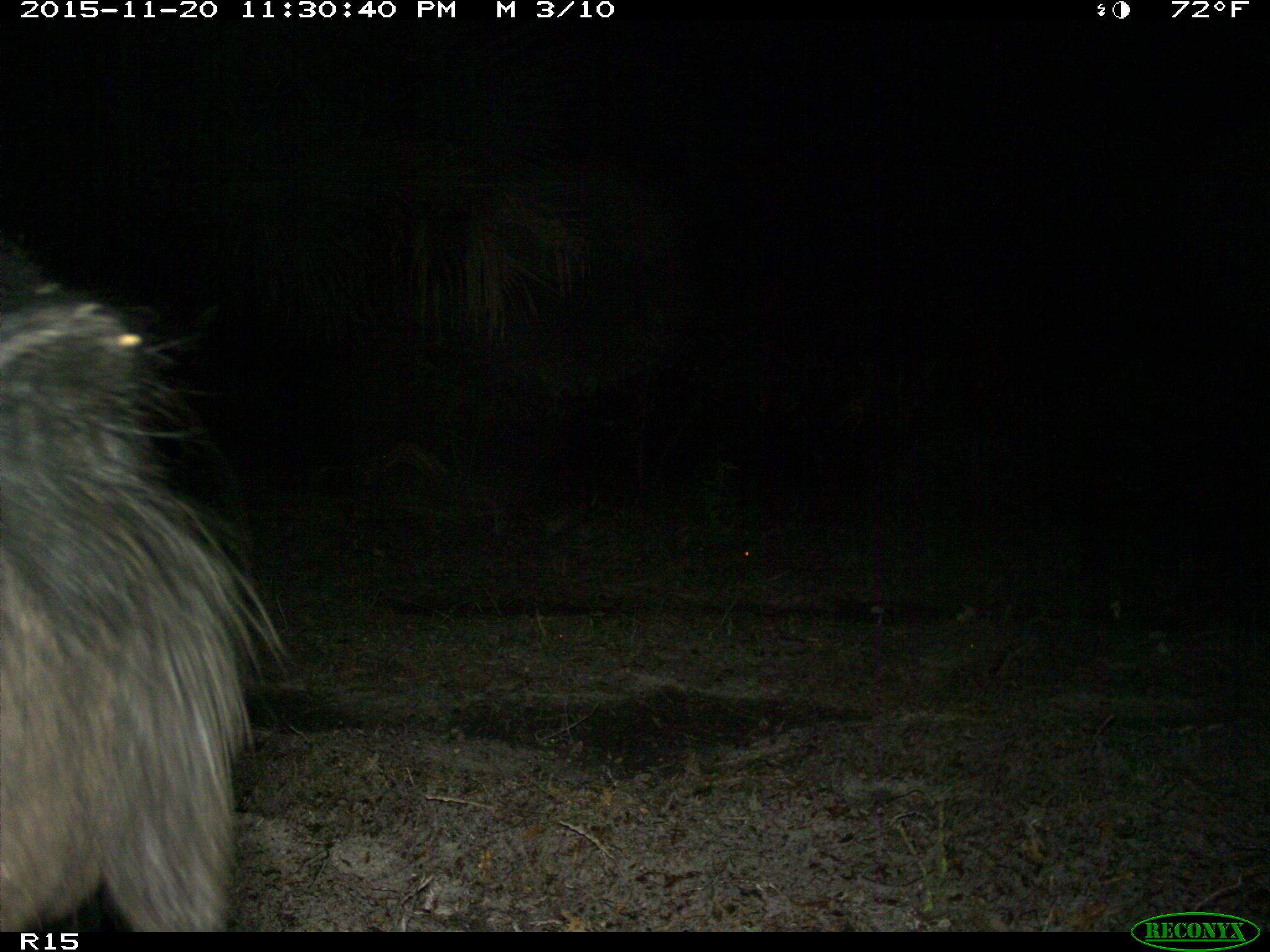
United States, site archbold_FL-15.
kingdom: Animalia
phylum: Chordata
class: Mammalia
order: Artiodactyla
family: Suidae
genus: Sus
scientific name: Sus scrofa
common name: wild boar